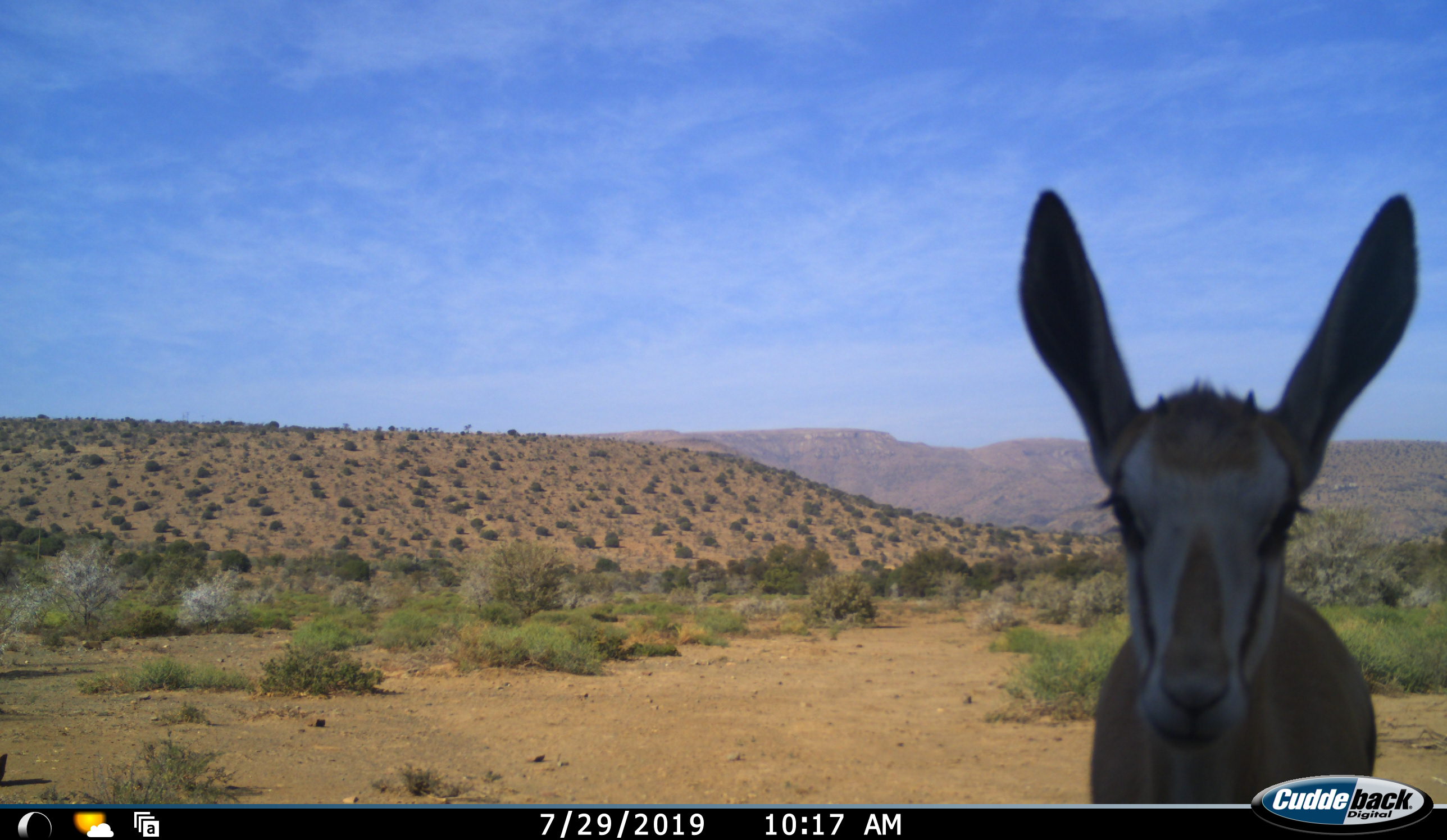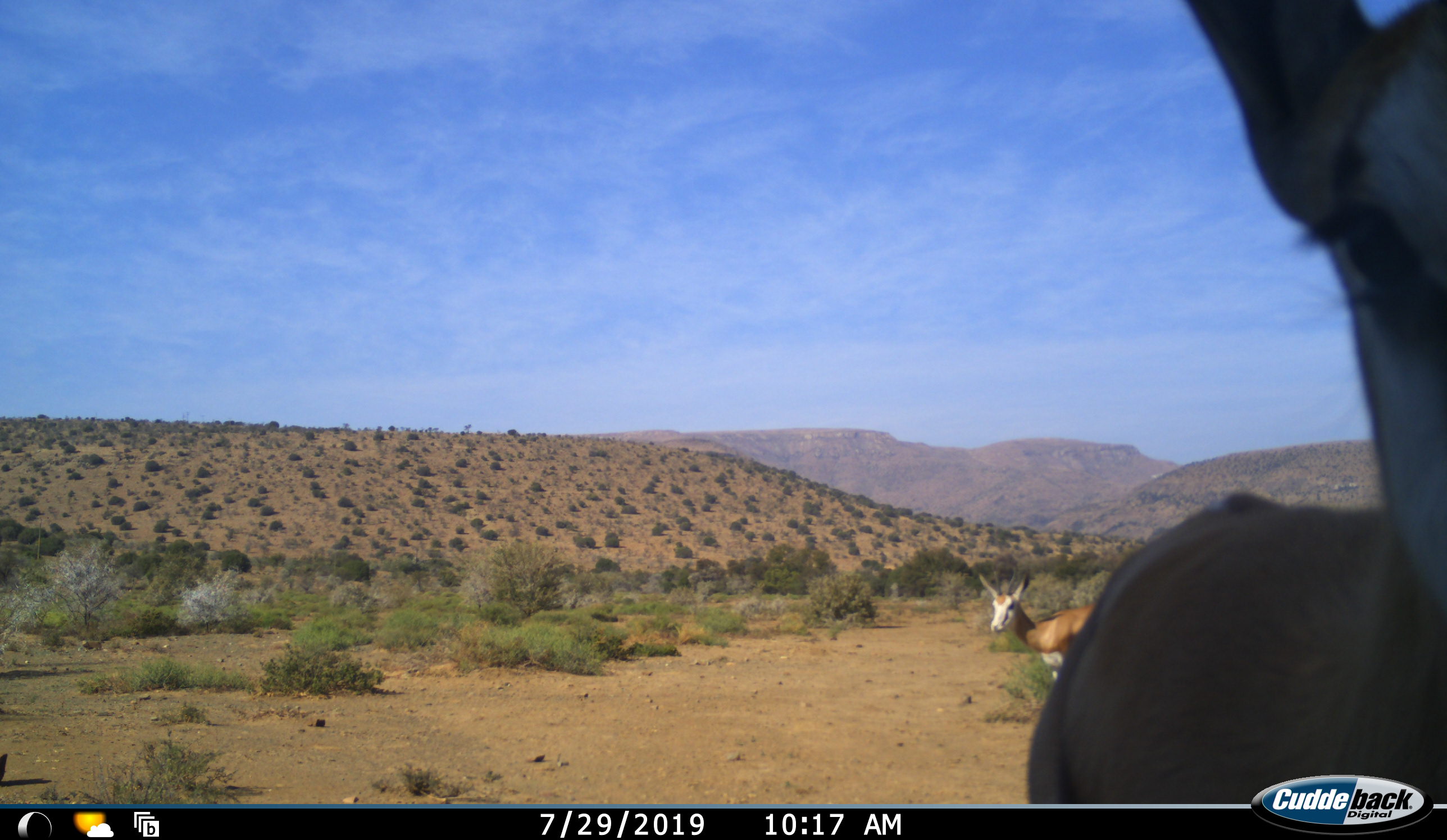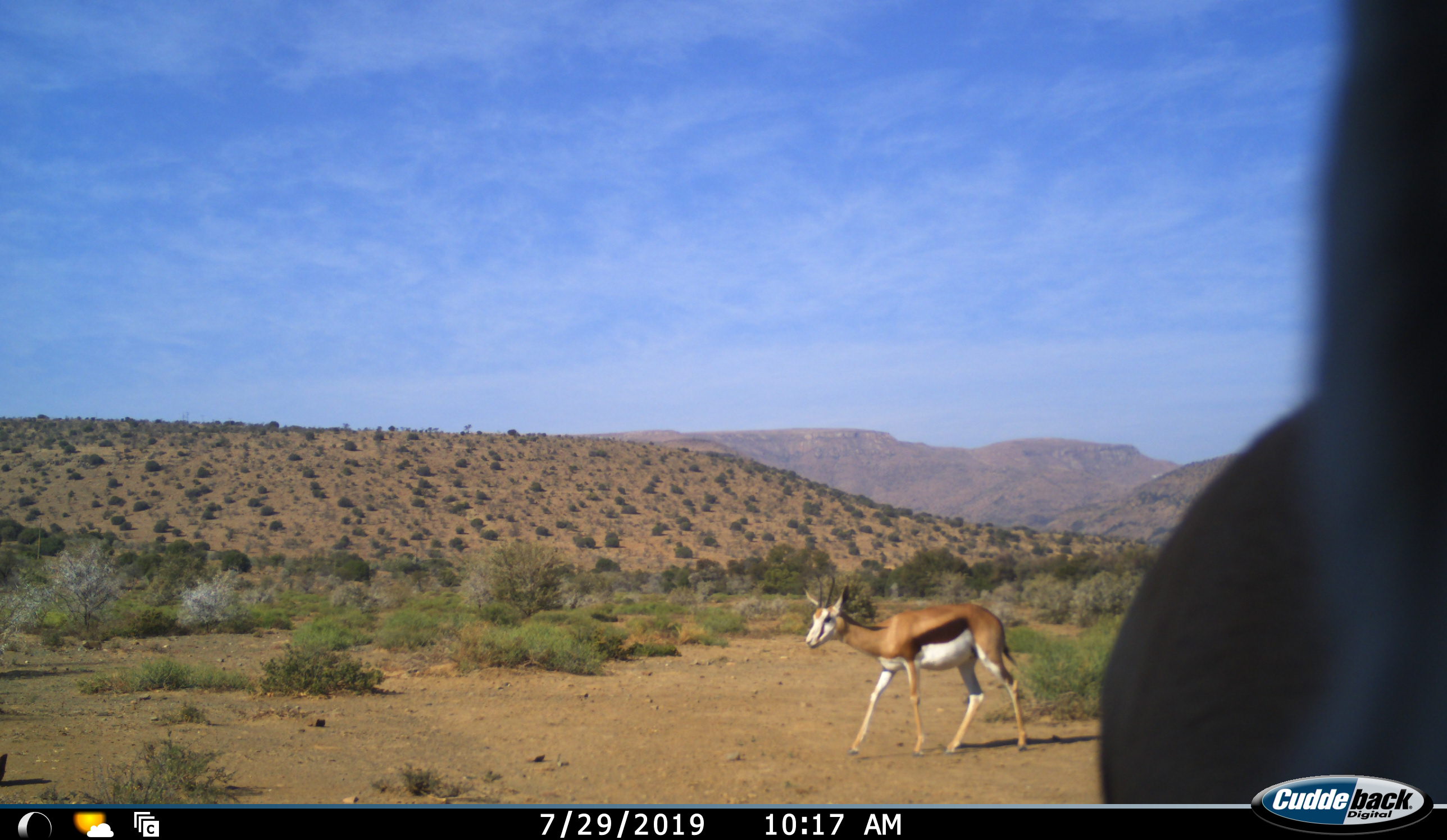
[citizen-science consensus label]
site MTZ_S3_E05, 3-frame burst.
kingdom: Animalia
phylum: Chordata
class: Mammalia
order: Artiodactyla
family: Bovidae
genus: Antidorcas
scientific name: Antidorcas marsupialis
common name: springbok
Springbok (Antidorcas marsupialis), count 2. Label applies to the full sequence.